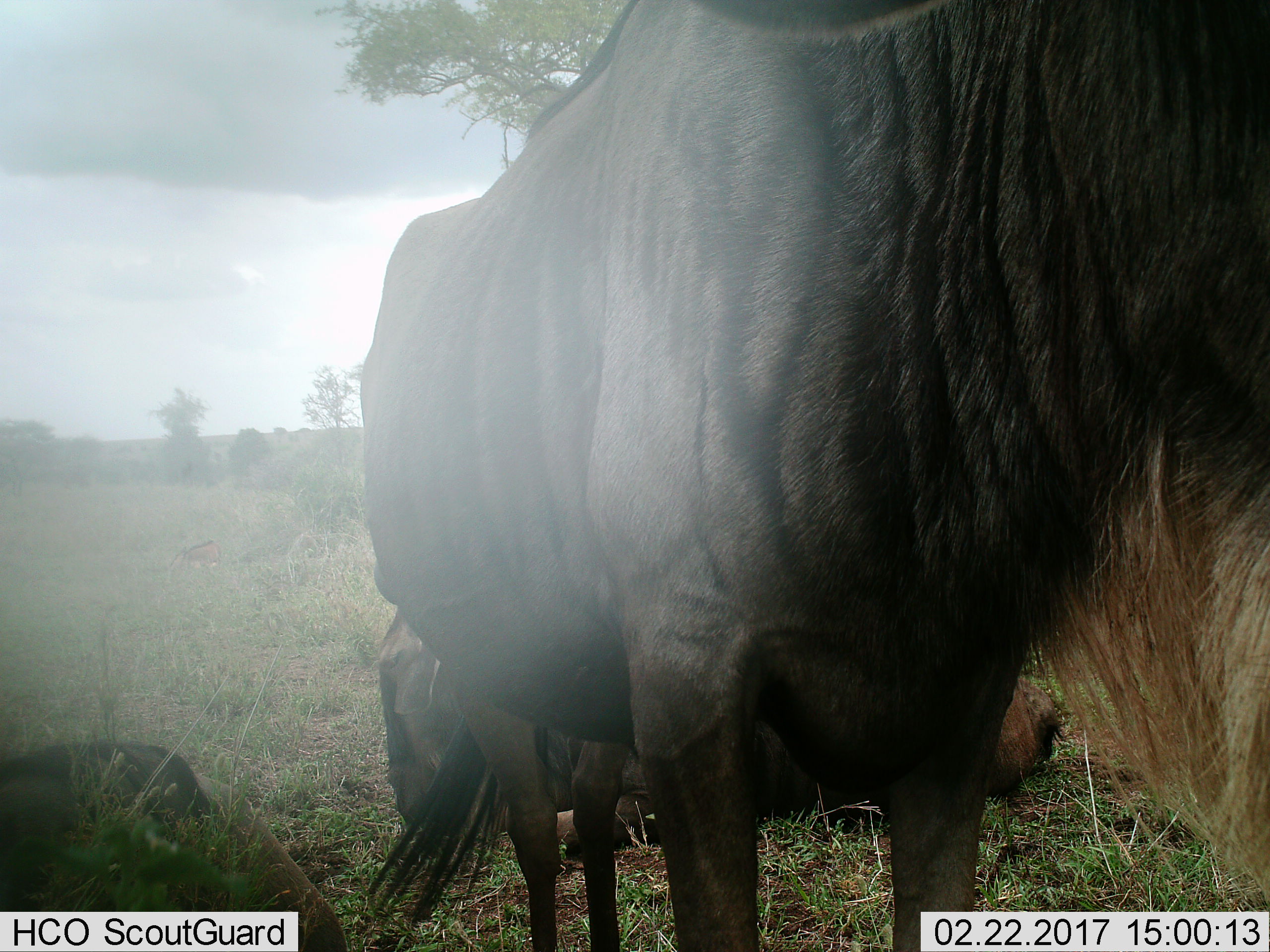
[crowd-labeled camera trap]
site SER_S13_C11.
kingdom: Animalia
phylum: Chordata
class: Mammalia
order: Artiodactyla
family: Bovidae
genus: Connochaetes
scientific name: Connochaetes taurinus taurinus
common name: blue wildebeest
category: wildebeestblue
Wildebeestblue (blue wildebeest) (Connochaetes taurinus taurinus), count 2. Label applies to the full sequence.